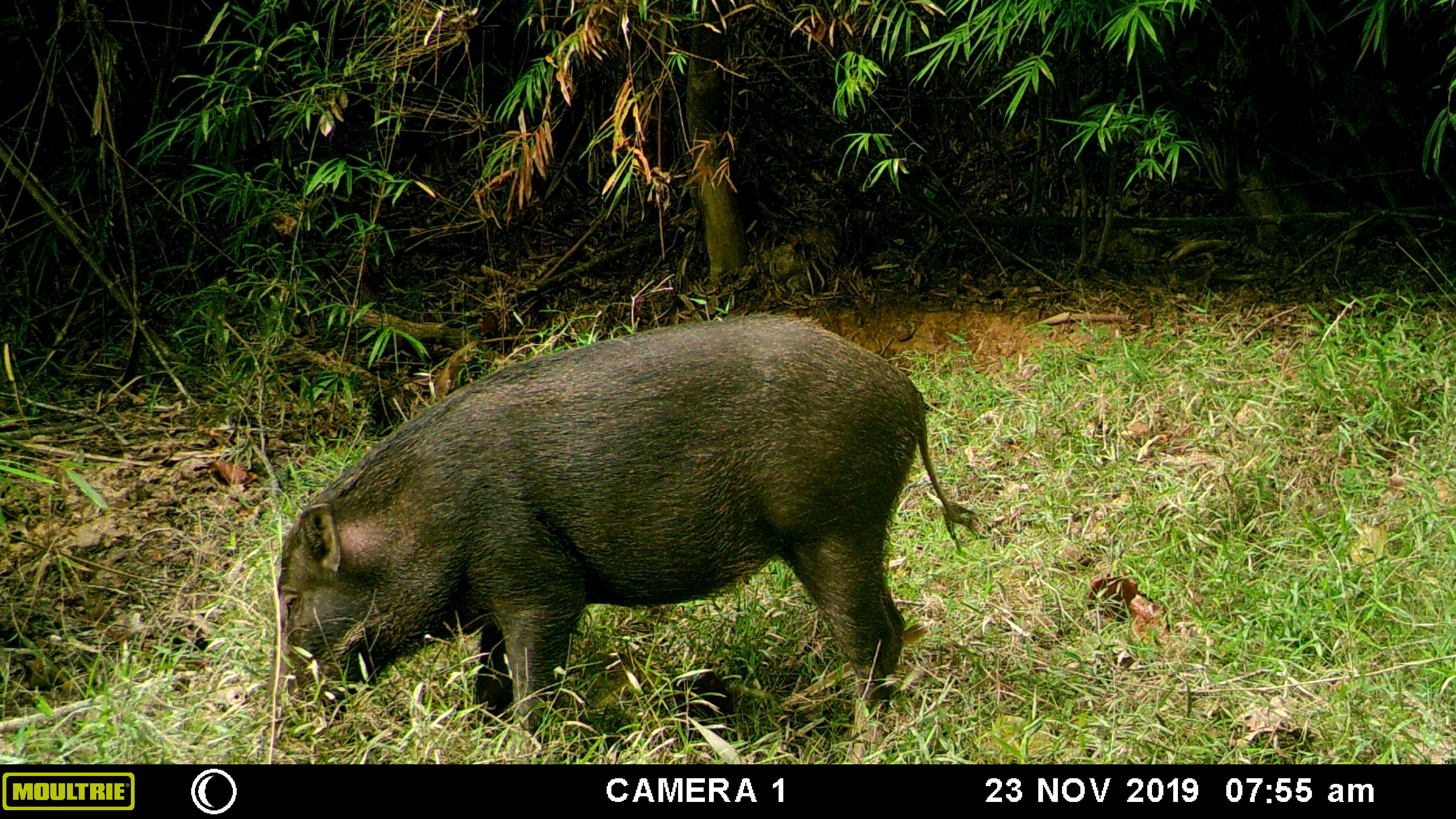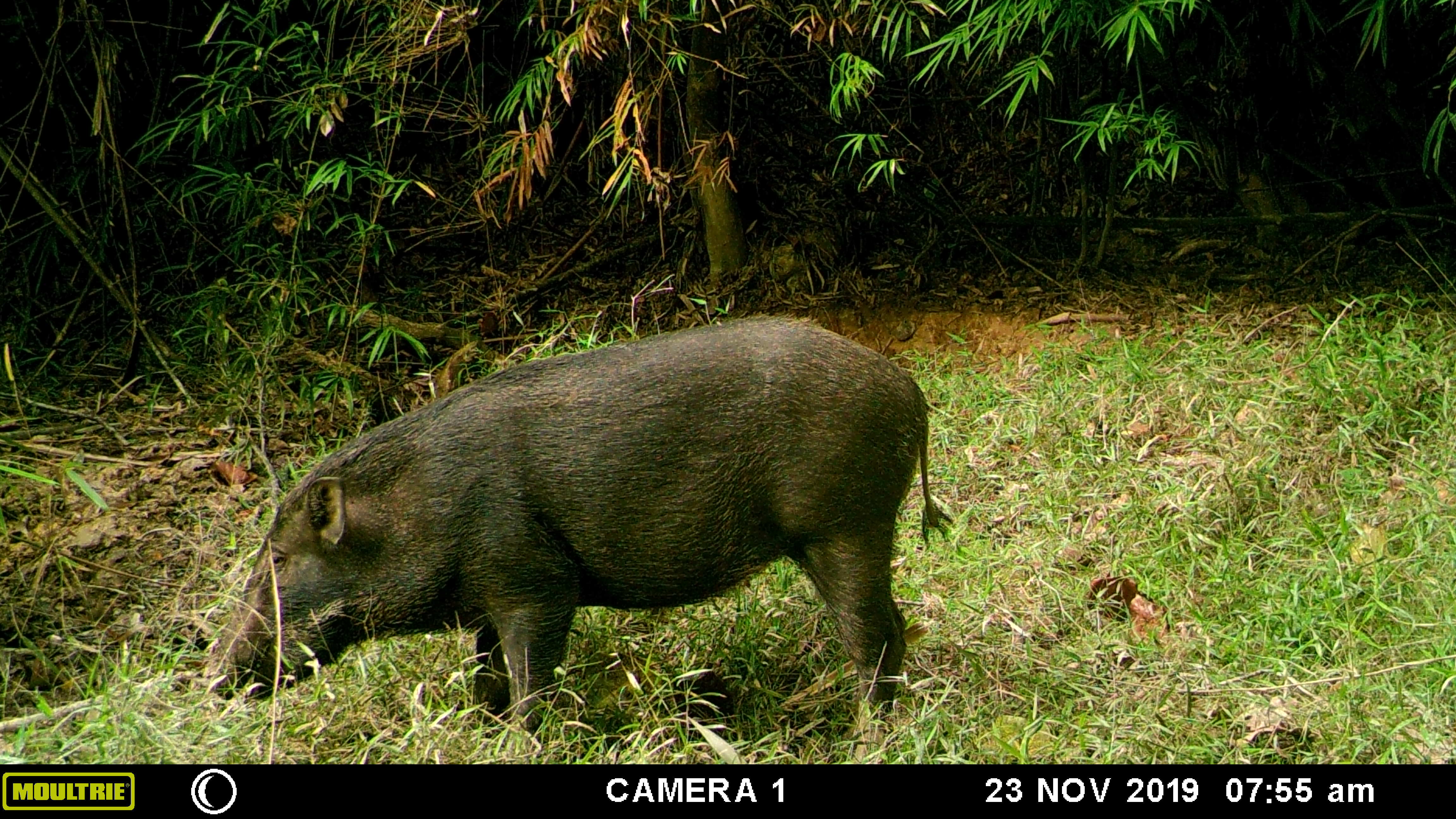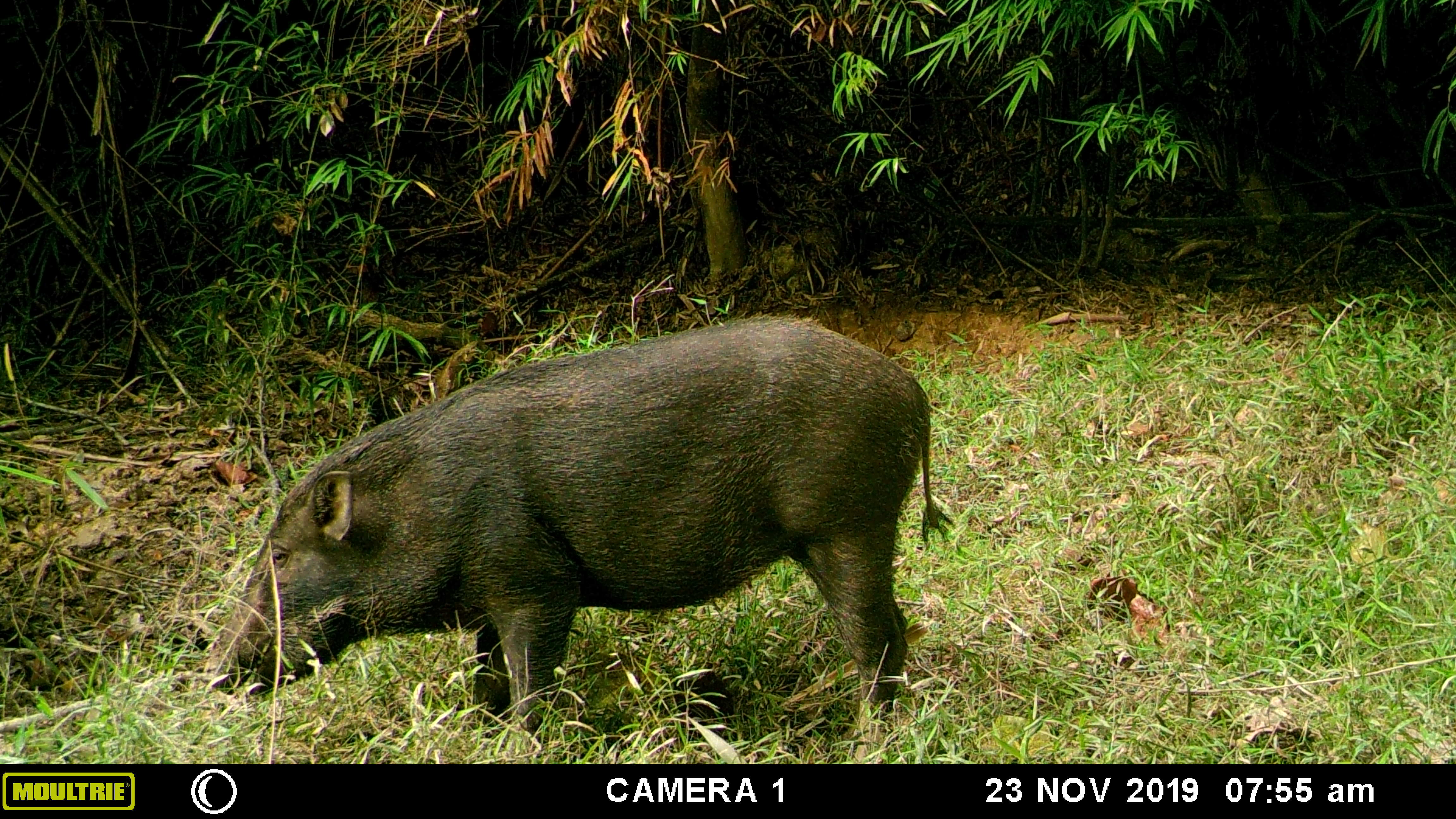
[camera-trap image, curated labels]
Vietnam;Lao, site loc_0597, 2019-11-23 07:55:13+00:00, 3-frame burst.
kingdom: Animalia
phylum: Chordata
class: Mammalia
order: Artiodactyla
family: Suidae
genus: Sus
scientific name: Sus scrofa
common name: eurasian wild pig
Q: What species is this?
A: Eurasian wild pig (Sus scrofa).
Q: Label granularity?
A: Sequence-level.